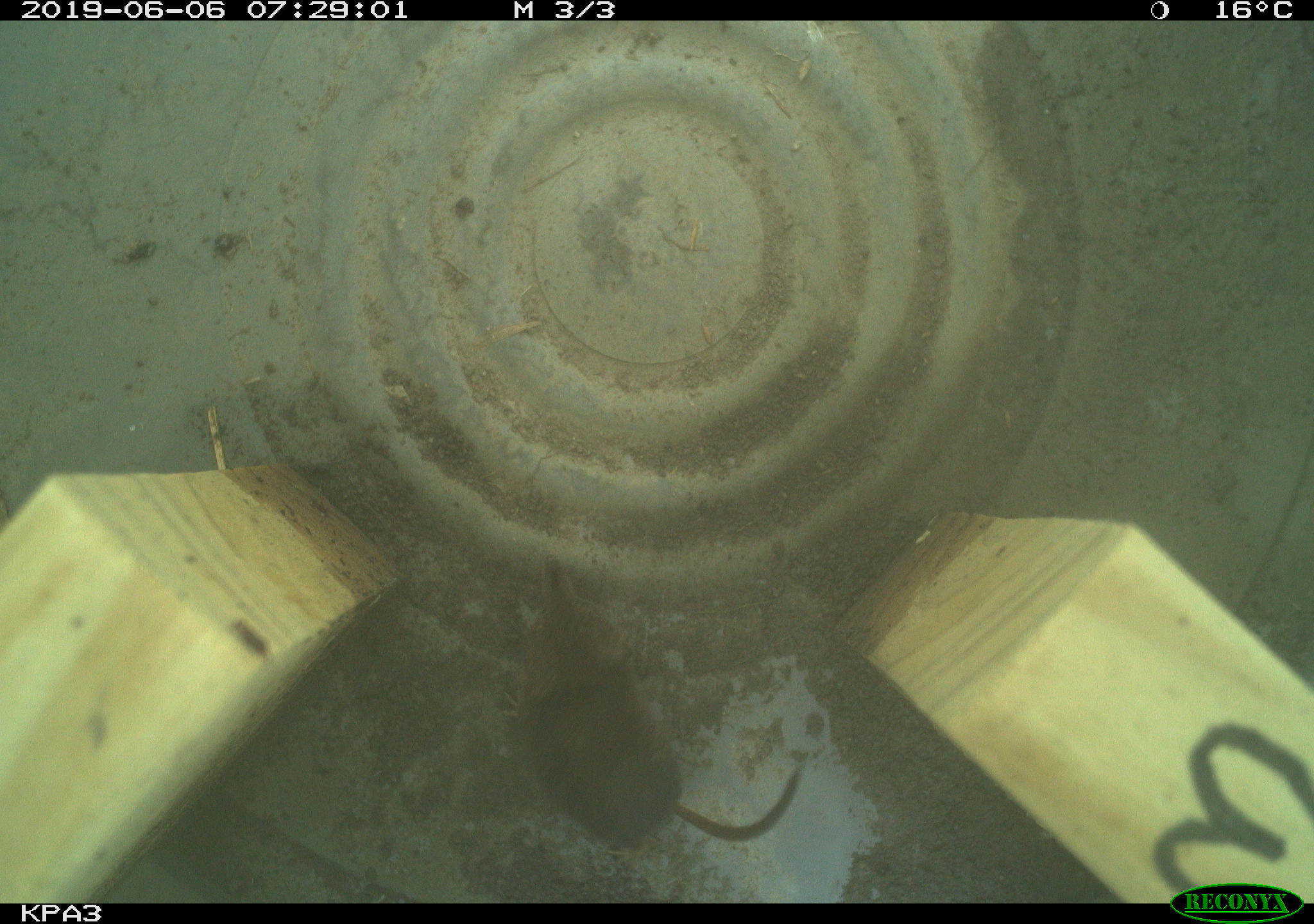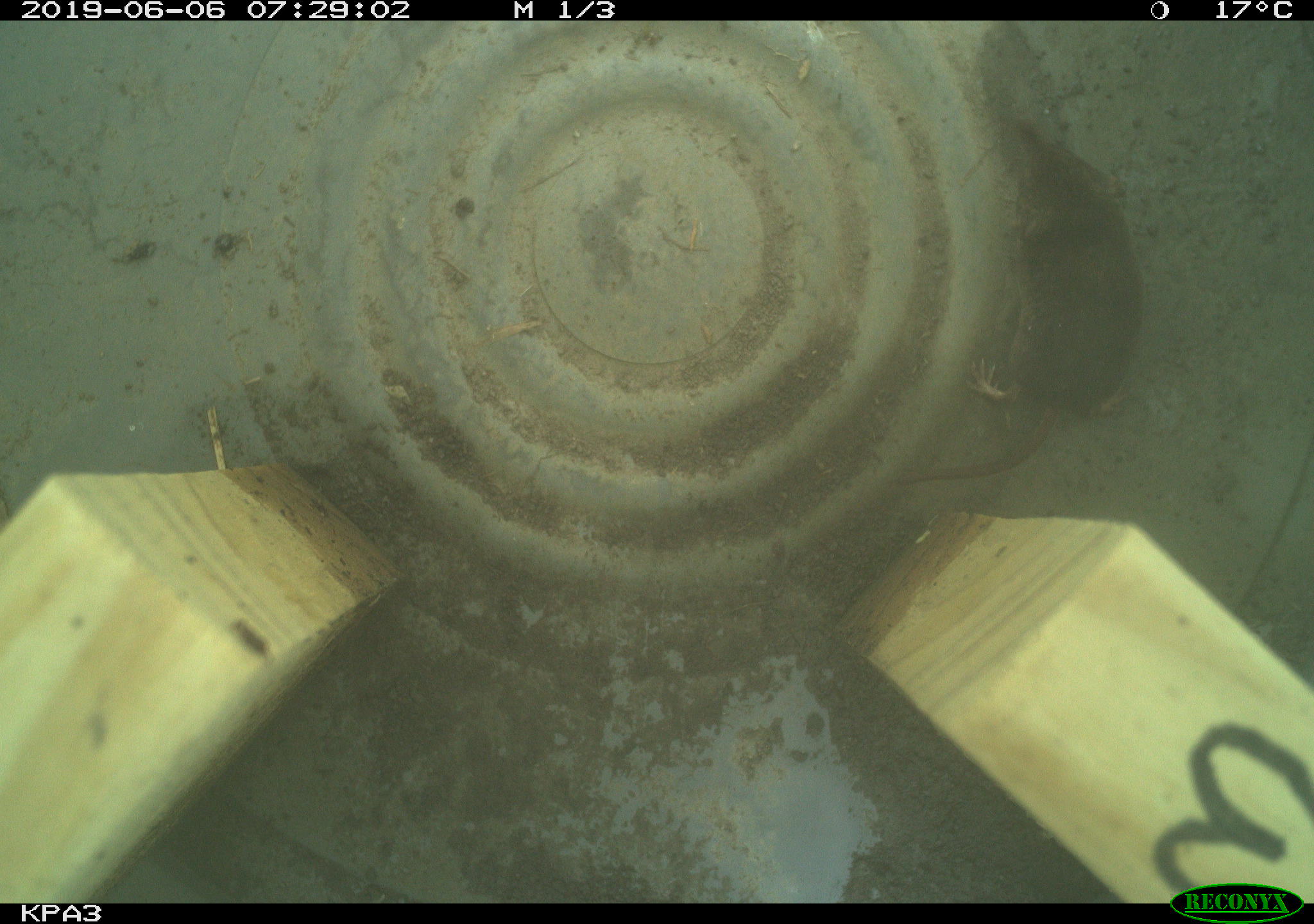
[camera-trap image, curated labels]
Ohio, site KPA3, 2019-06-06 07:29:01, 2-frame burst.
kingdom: Animalia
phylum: Chordata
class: Mammalia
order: Eulipotyphla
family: Soricidae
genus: Sorex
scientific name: Sorex cinereus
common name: masked shrew